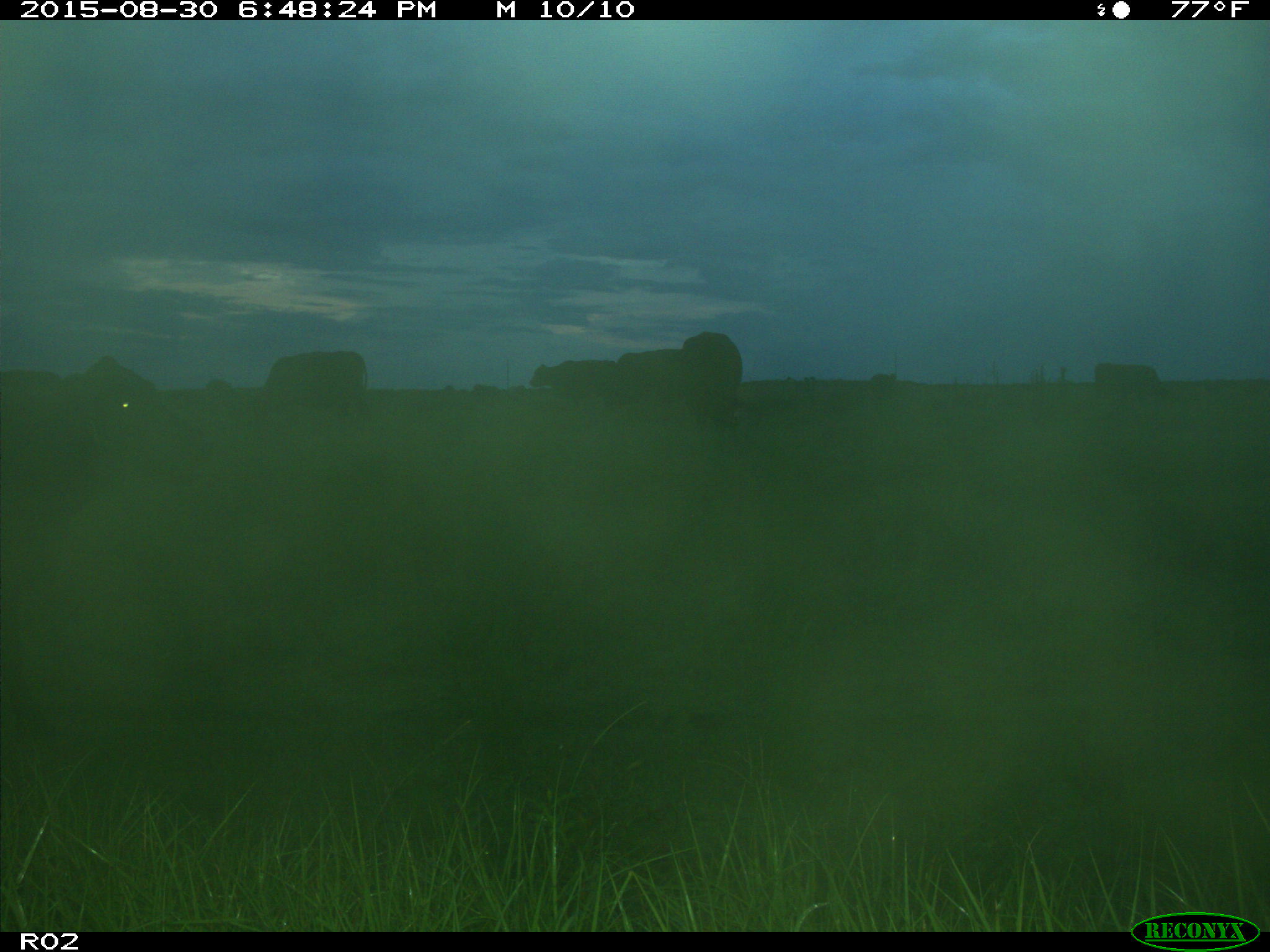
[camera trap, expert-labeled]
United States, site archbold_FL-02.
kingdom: Animalia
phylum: Chordata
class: Mammalia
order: Artiodactyla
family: Bovidae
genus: Bos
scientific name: Bos taurus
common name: domestic cow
Bos taurus (domestic cow).